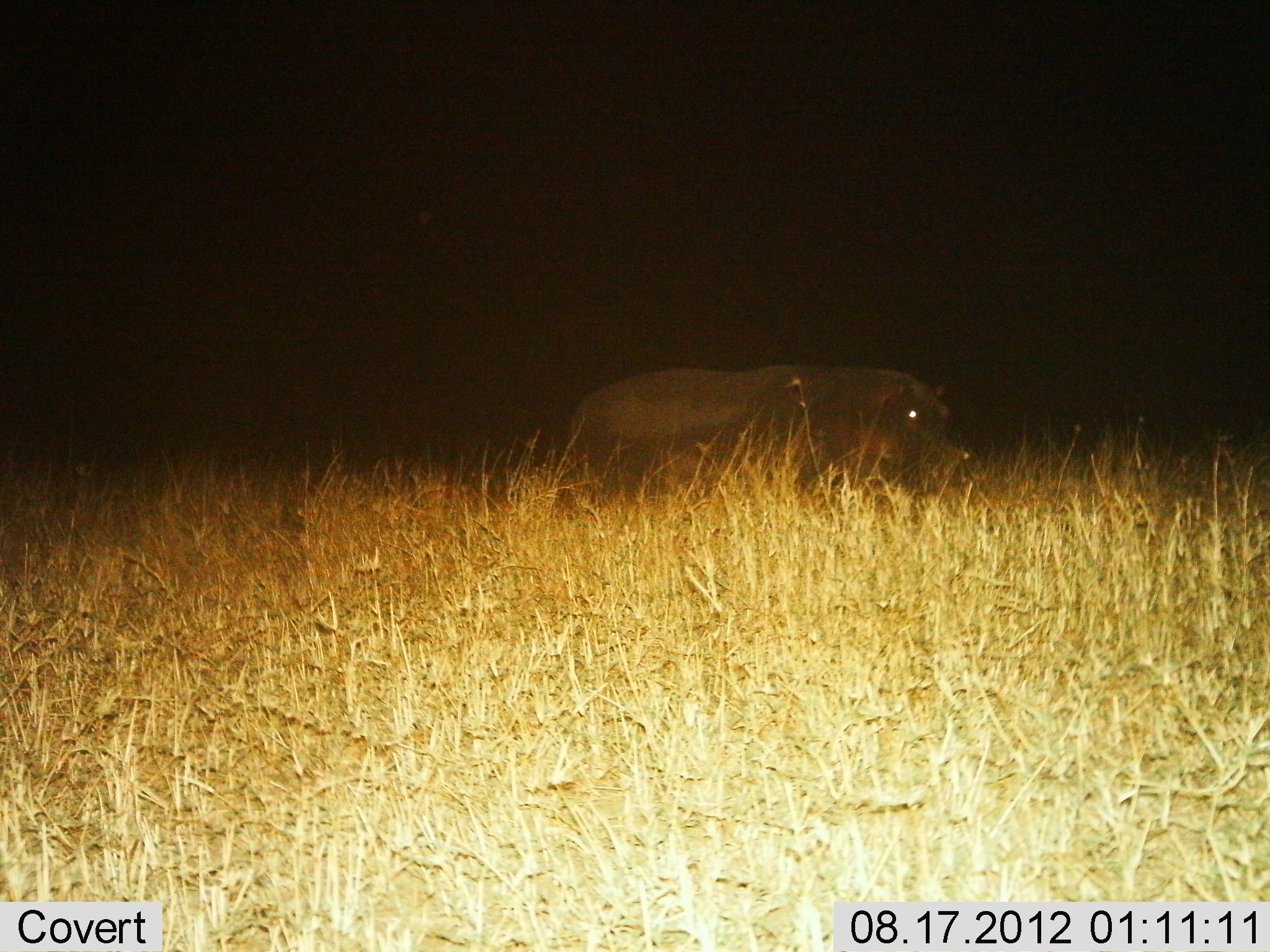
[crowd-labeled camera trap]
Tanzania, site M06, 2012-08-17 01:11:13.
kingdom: Animalia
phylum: Chordata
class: Mammalia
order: Artiodactyla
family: Hippopotamidae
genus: Hippopotamus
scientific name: Hippopotamus amphibius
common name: hippopotamus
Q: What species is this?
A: Hippopotamus (Hippopotamus amphibius).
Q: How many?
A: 1.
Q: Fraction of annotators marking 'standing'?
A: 70%.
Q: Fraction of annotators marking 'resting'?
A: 0%.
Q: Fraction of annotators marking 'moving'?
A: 30%.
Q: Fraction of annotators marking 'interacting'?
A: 0%.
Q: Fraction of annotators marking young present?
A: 0%.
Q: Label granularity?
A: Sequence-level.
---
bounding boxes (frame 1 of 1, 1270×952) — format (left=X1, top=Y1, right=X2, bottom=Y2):
animal: (left=559, top=362, right=969, bottom=505)